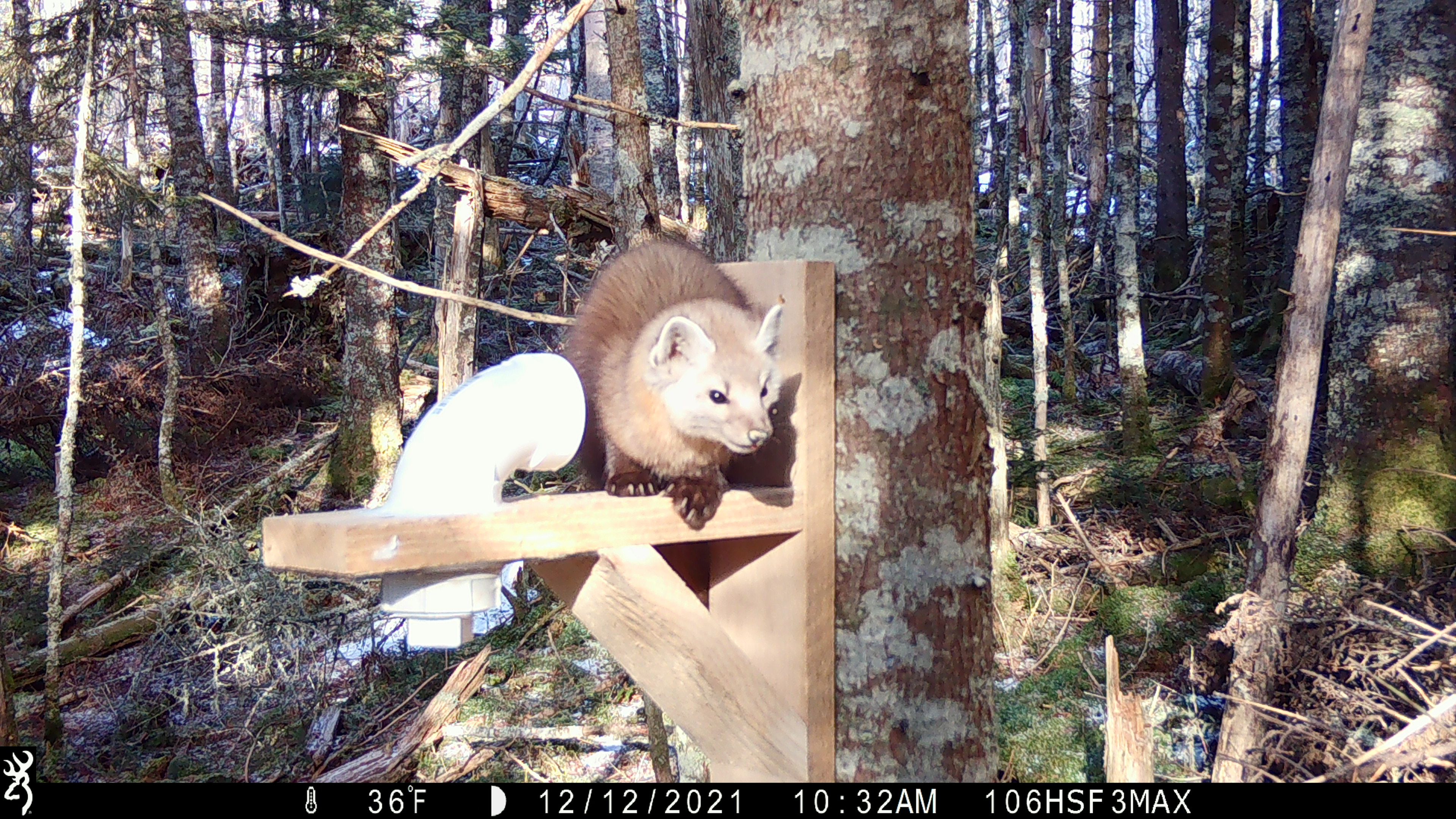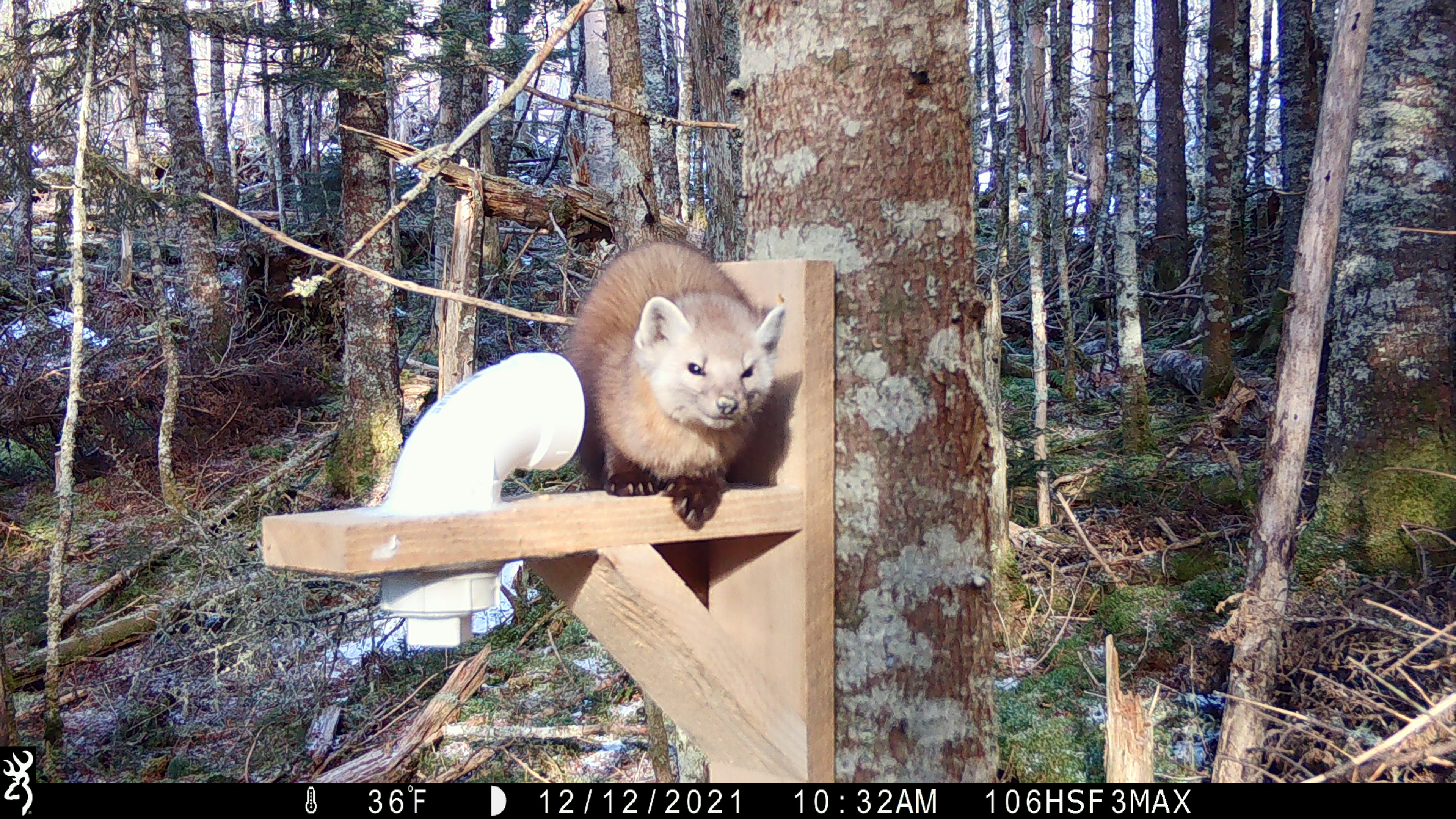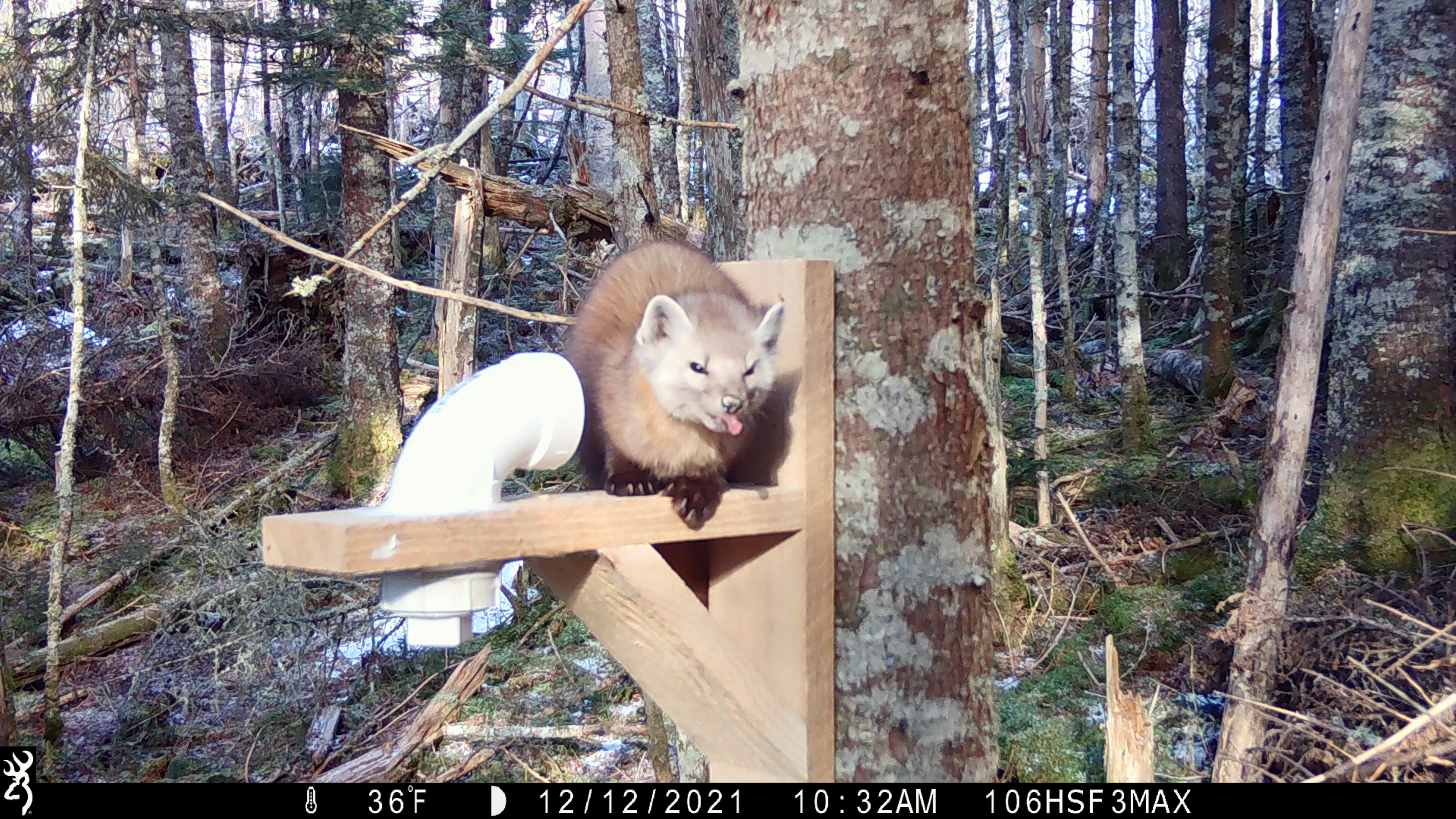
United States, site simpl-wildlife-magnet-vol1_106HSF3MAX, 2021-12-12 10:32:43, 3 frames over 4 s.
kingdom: Animalia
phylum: Chordata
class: Mammalia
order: Carnivora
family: Mustelidae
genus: Martes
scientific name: Martes americana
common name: american marten